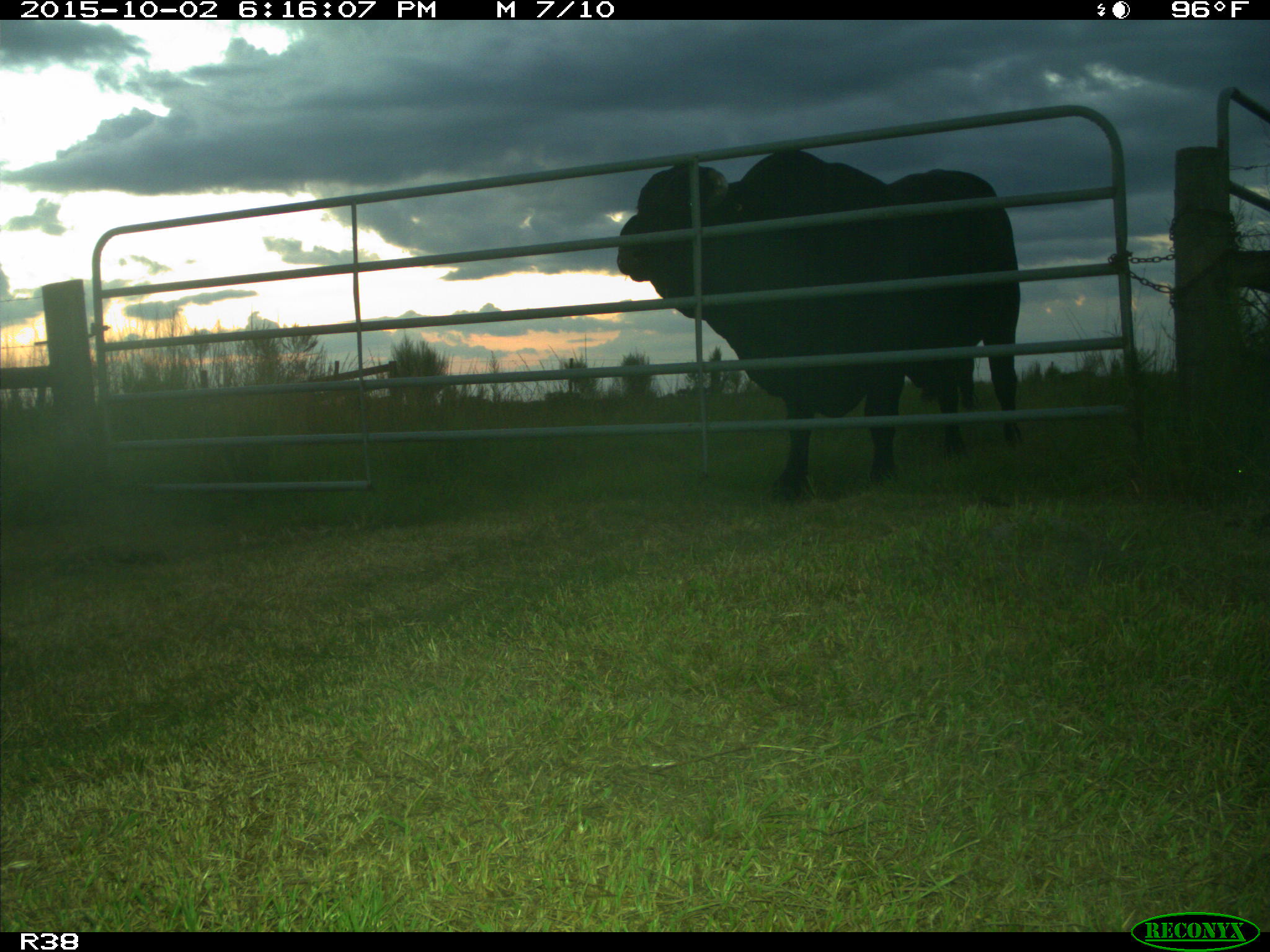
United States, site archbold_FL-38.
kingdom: Animalia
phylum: Chordata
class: Mammalia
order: Artiodactyla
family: Bovidae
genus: Bos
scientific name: Bos taurus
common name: domestic cow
Bos taurus (domestic cow).